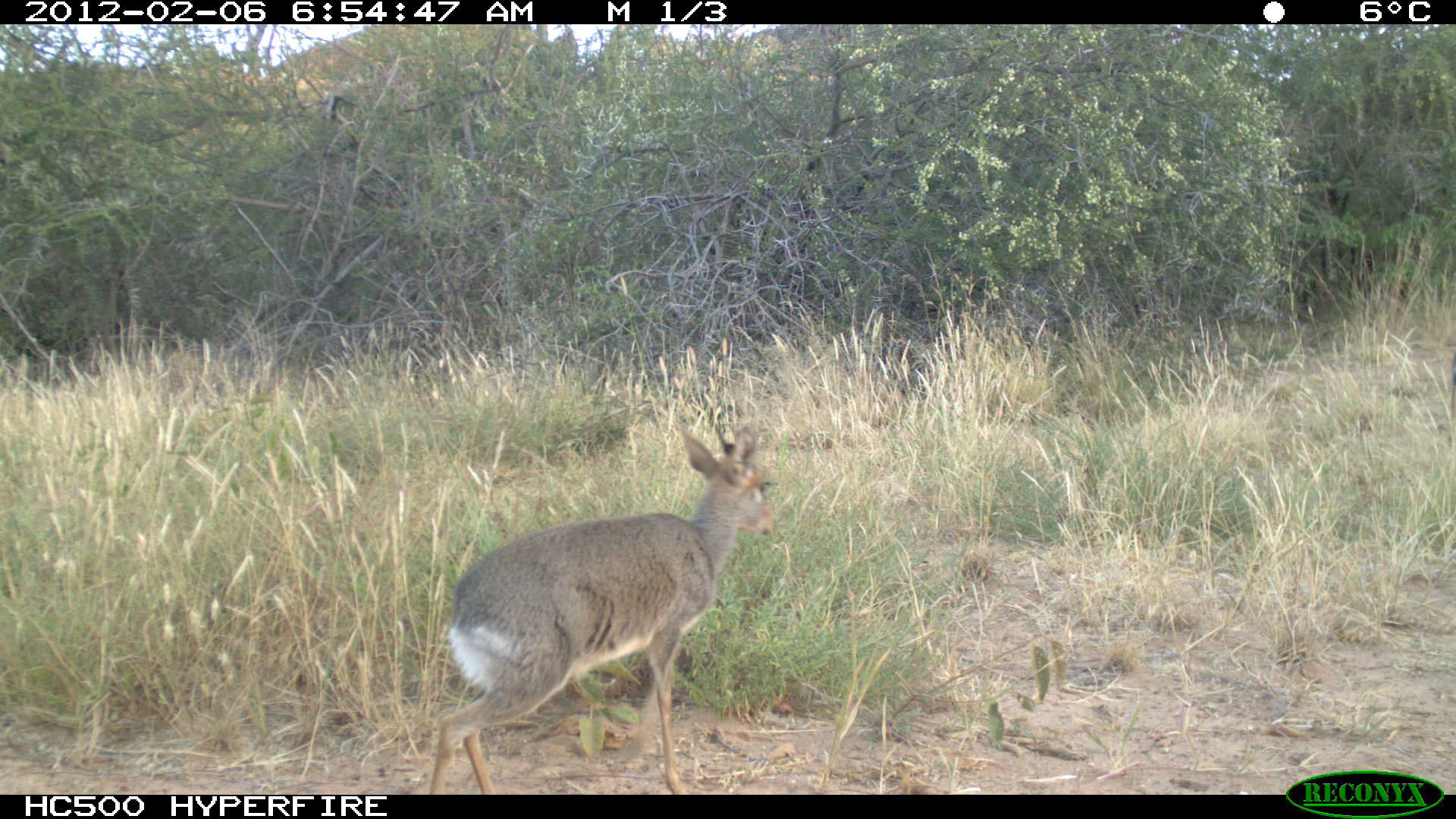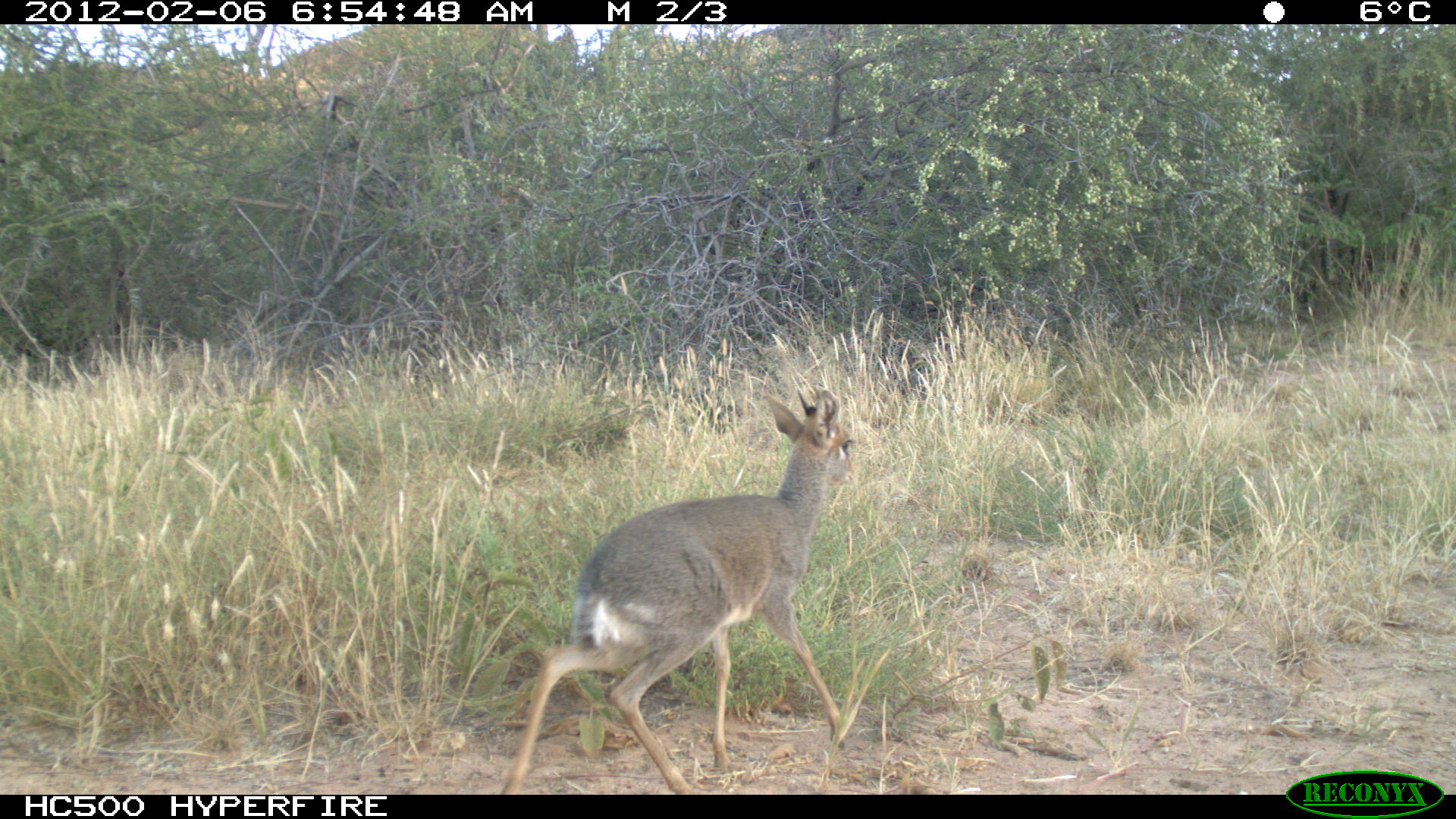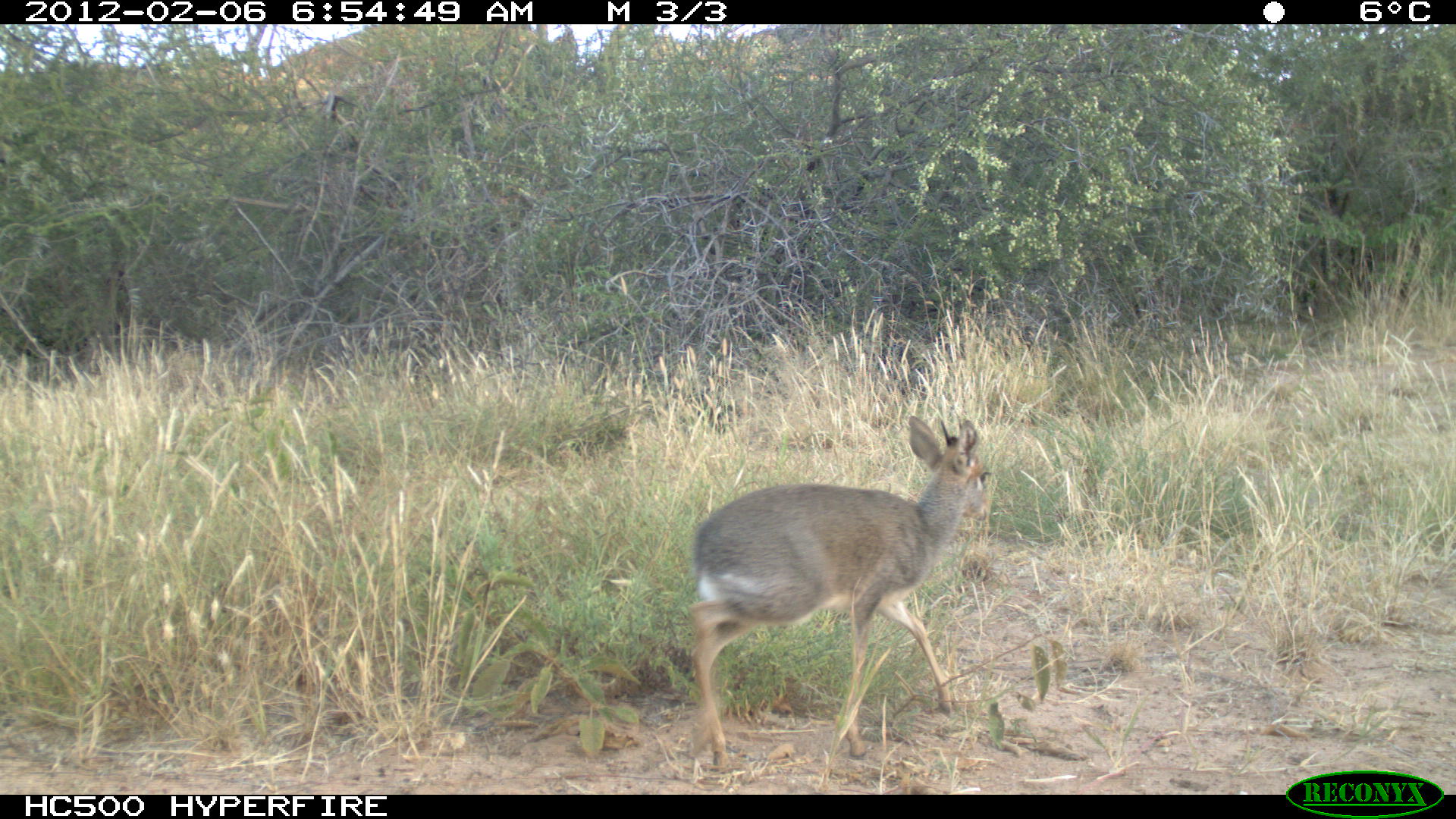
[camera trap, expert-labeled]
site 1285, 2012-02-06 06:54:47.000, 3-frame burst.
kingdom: Animalia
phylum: Chordata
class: Mammalia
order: Artiodactyla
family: Bovidae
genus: Madoqua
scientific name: Madoqua guentheri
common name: günther's dik-dik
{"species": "Madoqua guentheri (günther's dik-dik)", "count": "1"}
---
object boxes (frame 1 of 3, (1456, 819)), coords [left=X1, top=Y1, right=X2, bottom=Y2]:
madoqua guentheri: [left=424, top=415, right=779, bottom=791]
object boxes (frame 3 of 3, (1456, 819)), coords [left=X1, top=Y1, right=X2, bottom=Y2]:
madoqua guentheri: [left=680, top=411, right=989, bottom=773]